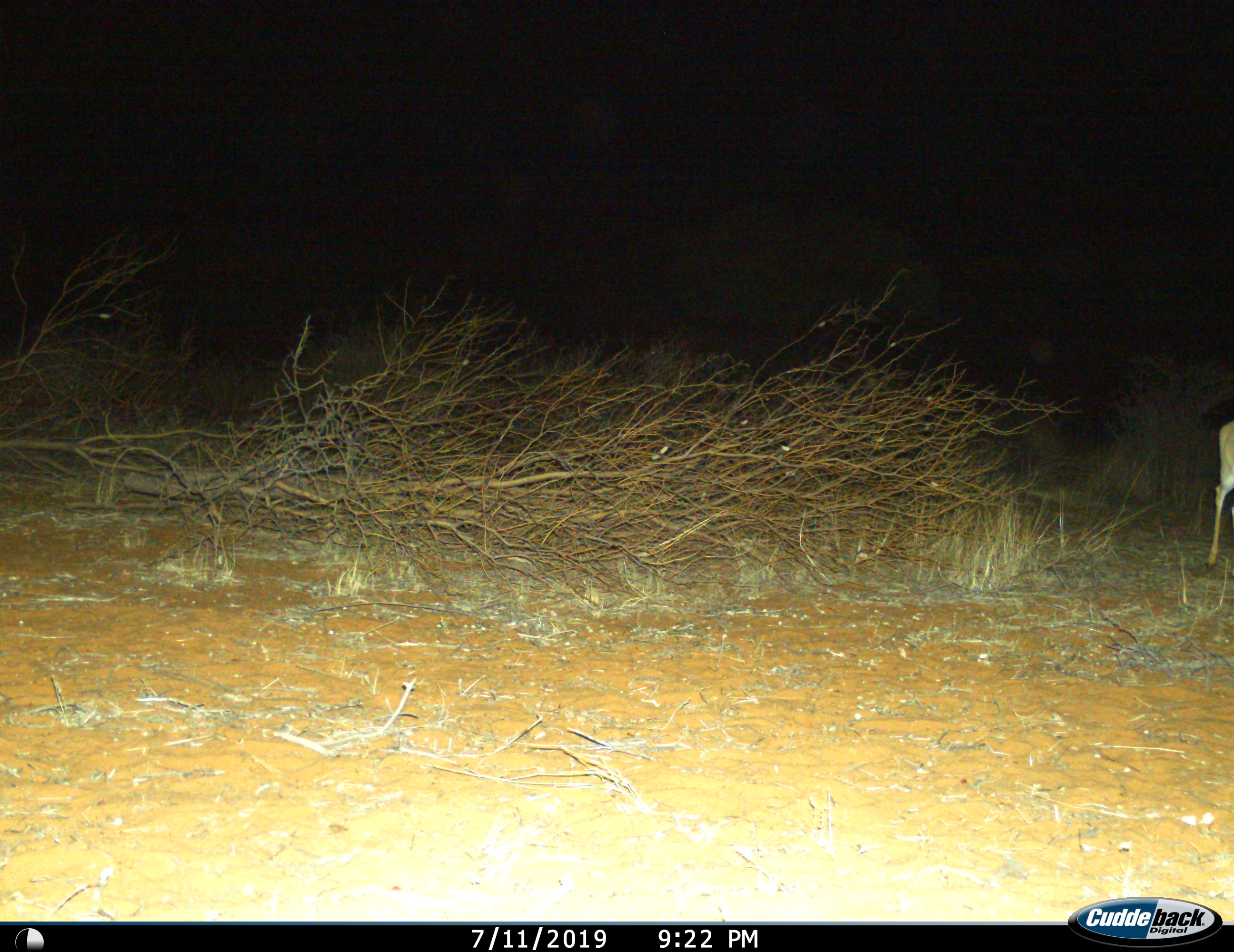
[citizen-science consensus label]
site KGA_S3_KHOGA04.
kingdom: Animalia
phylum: Chordata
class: Mammalia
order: Artiodactyla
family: Bovidae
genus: Raphicerus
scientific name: Raphicerus campestris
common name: steenbok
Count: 1.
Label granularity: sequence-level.